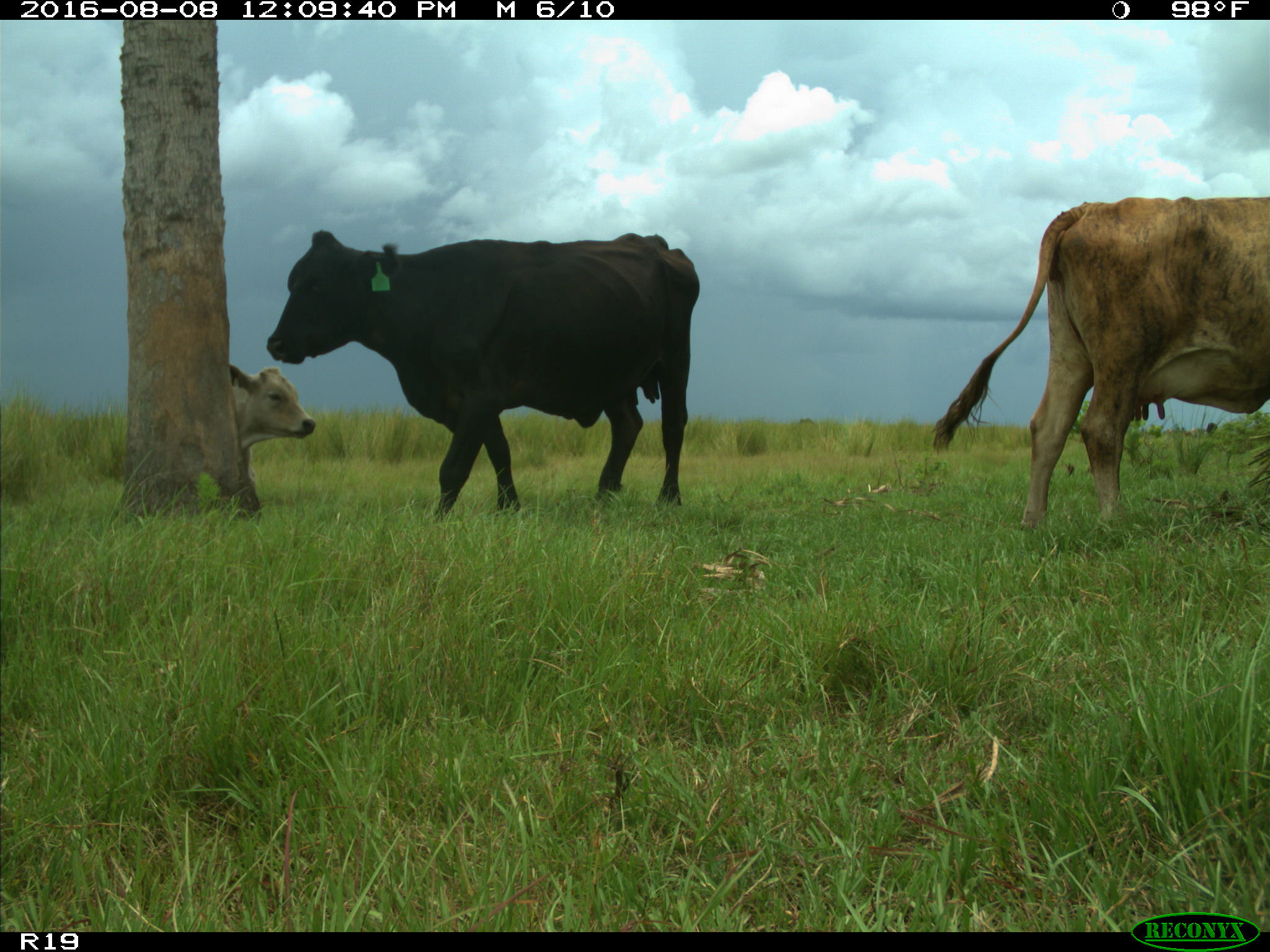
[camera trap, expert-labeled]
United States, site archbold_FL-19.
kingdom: Animalia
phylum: Chordata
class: Mammalia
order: Artiodactyla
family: Bovidae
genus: Bos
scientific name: Bos taurus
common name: domestic cow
Bos taurus (domestic cow).